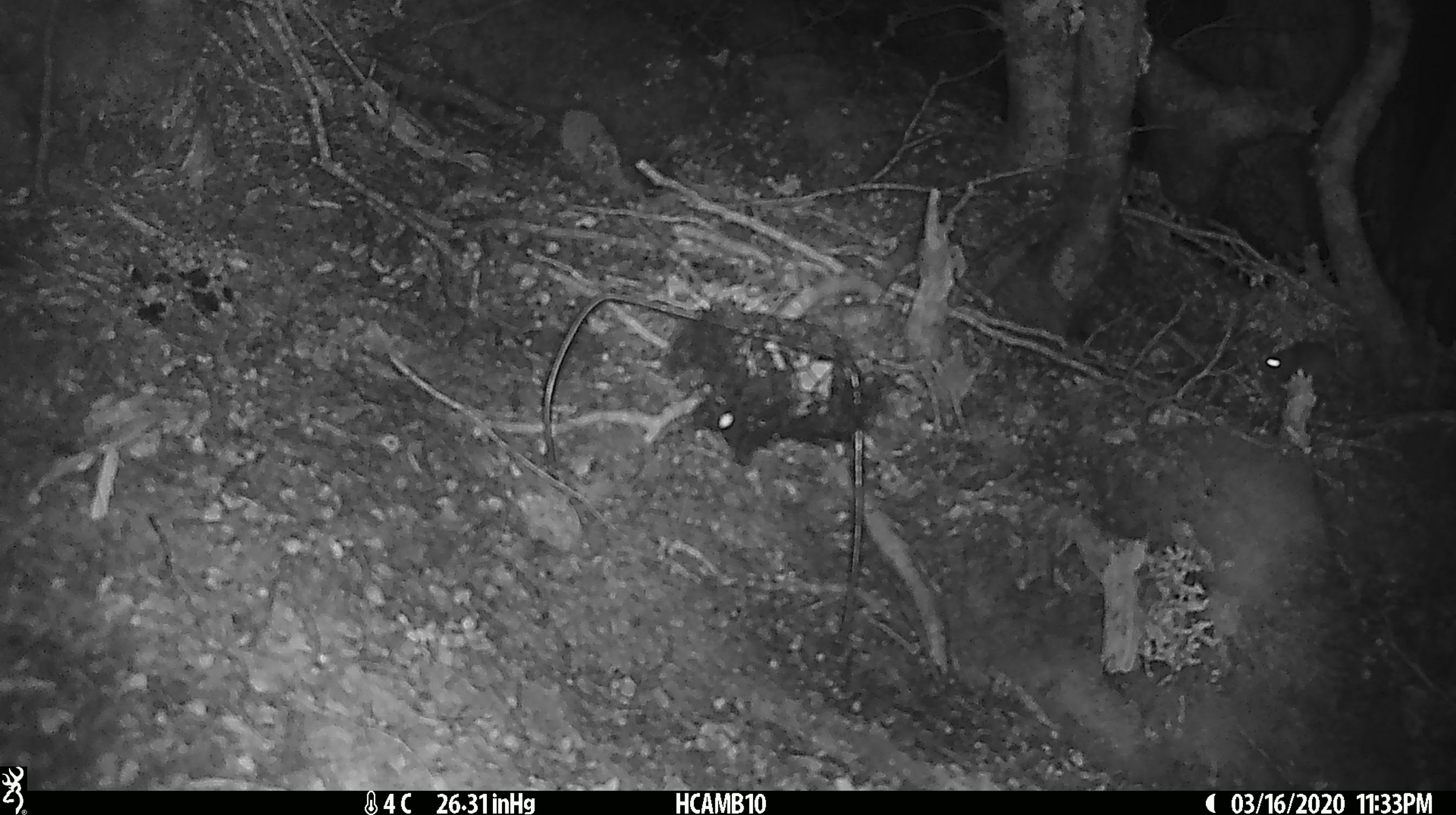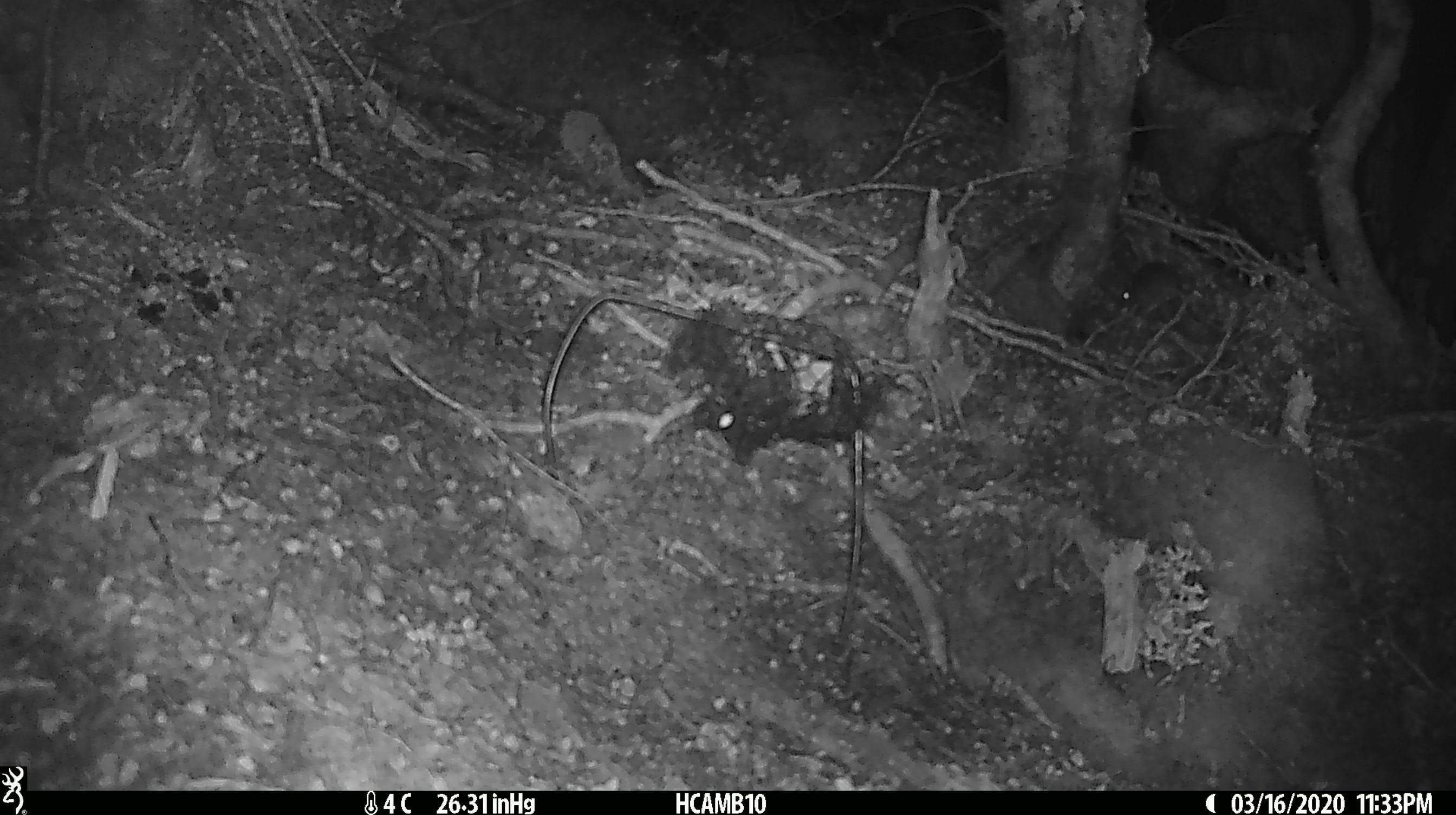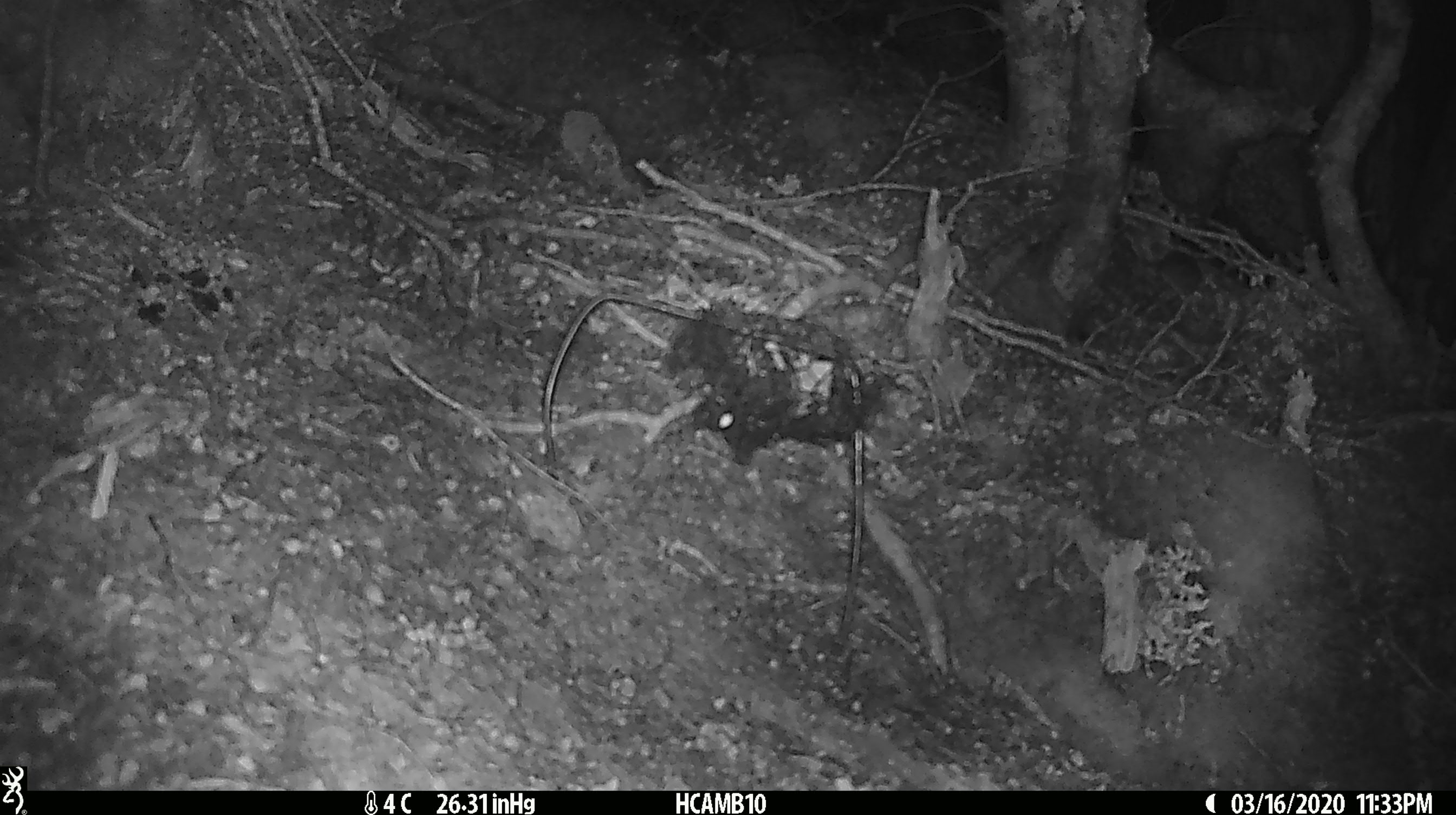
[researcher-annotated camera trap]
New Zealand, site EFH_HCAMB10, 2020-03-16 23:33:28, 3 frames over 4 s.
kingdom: Animalia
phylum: Chordata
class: Mammalia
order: Rodentia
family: Muridae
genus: Mus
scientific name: Mus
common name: mouse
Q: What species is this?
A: Mouse (Mus).